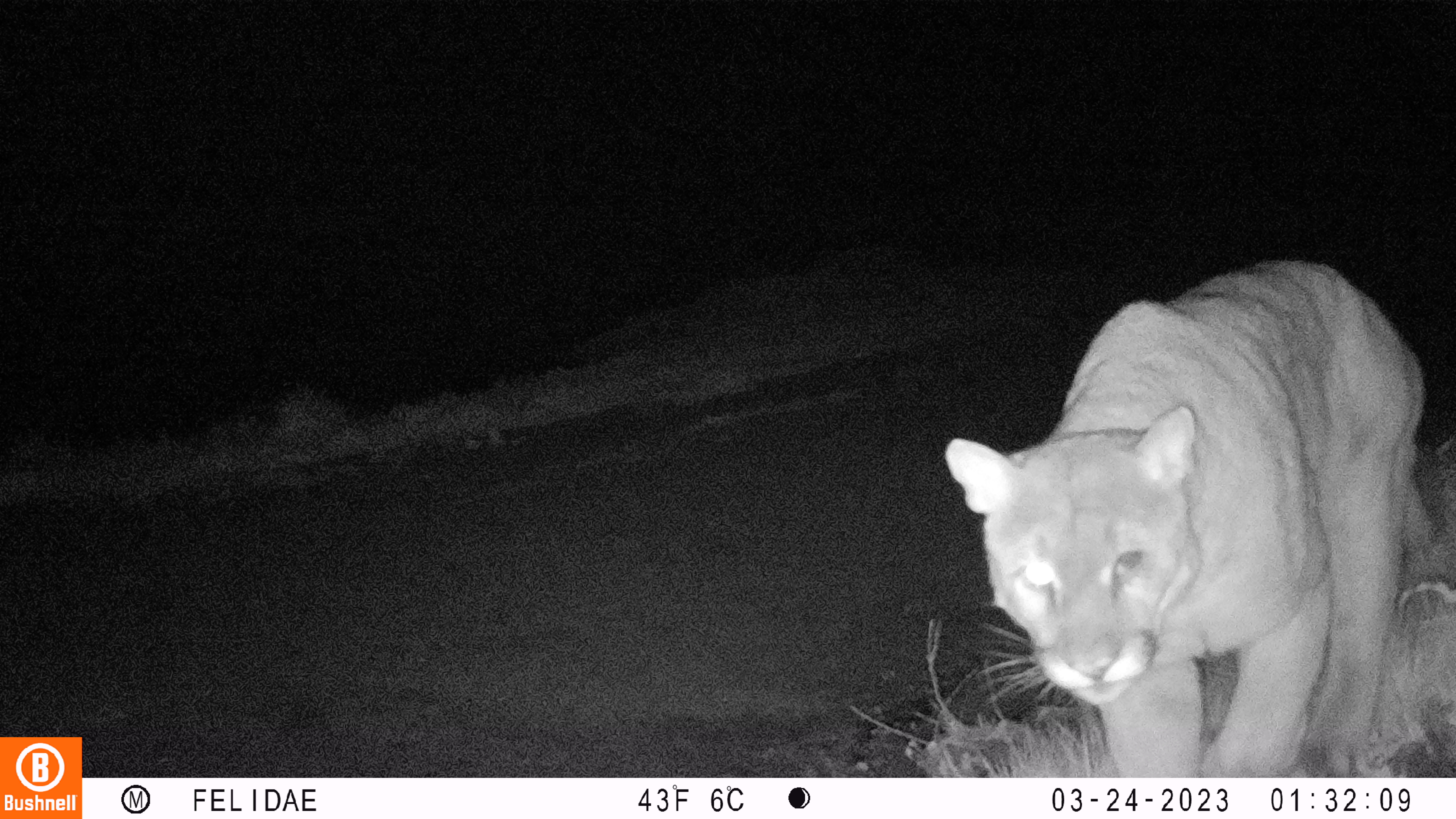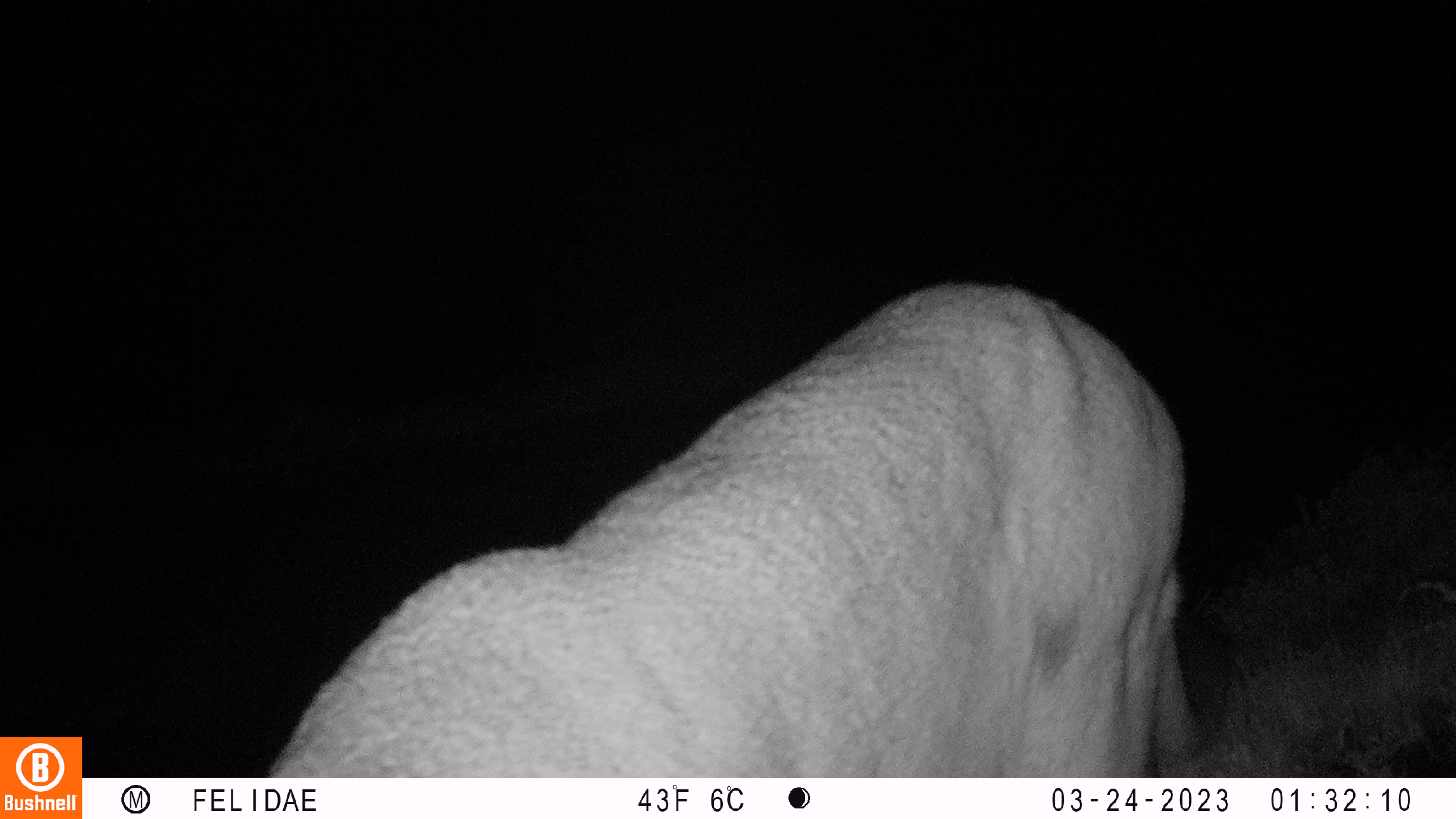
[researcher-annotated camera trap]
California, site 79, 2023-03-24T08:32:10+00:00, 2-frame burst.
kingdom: Animalia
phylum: Chordata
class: Mammalia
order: Carnivora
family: Felidae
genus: Puma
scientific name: Puma concolor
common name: puma